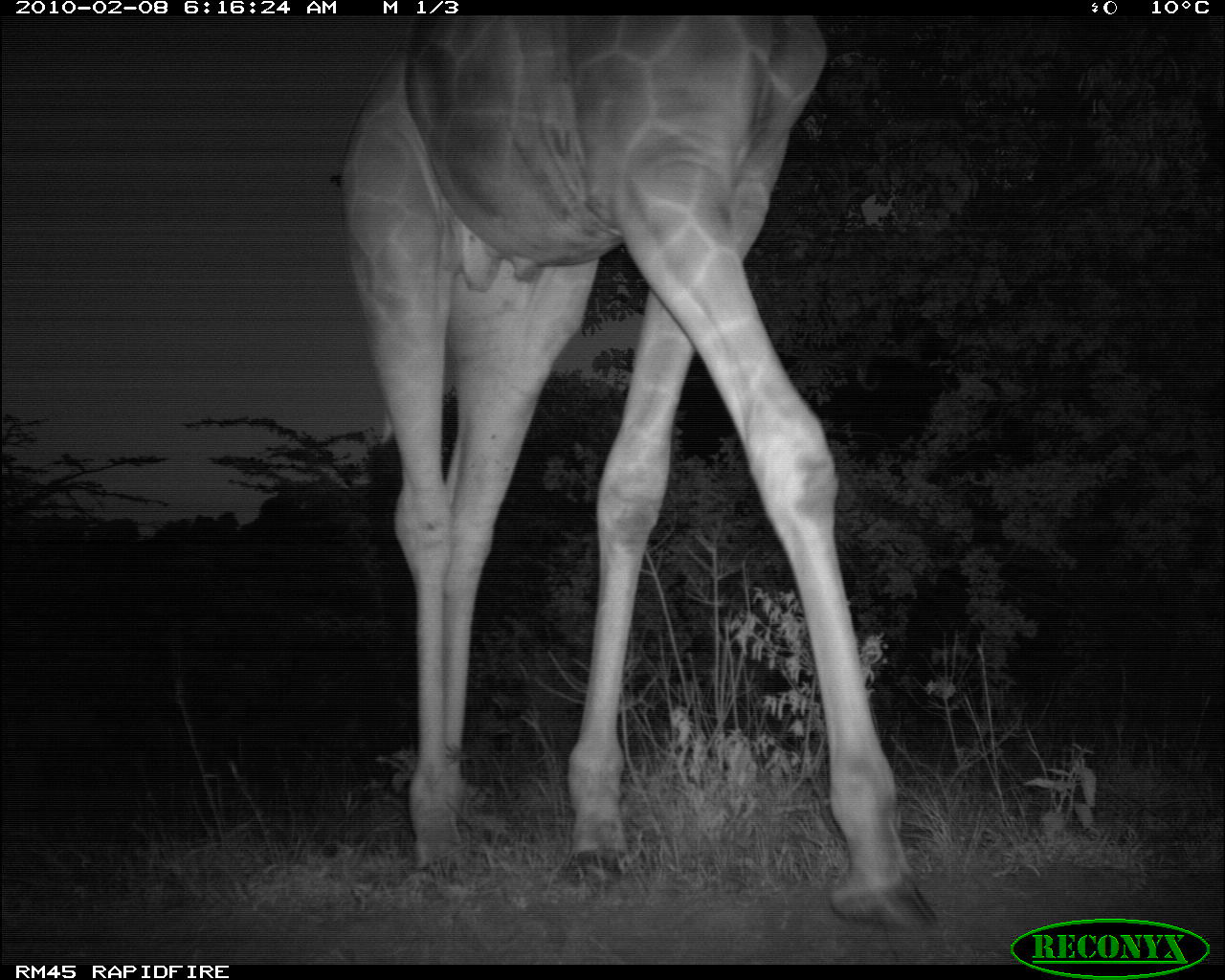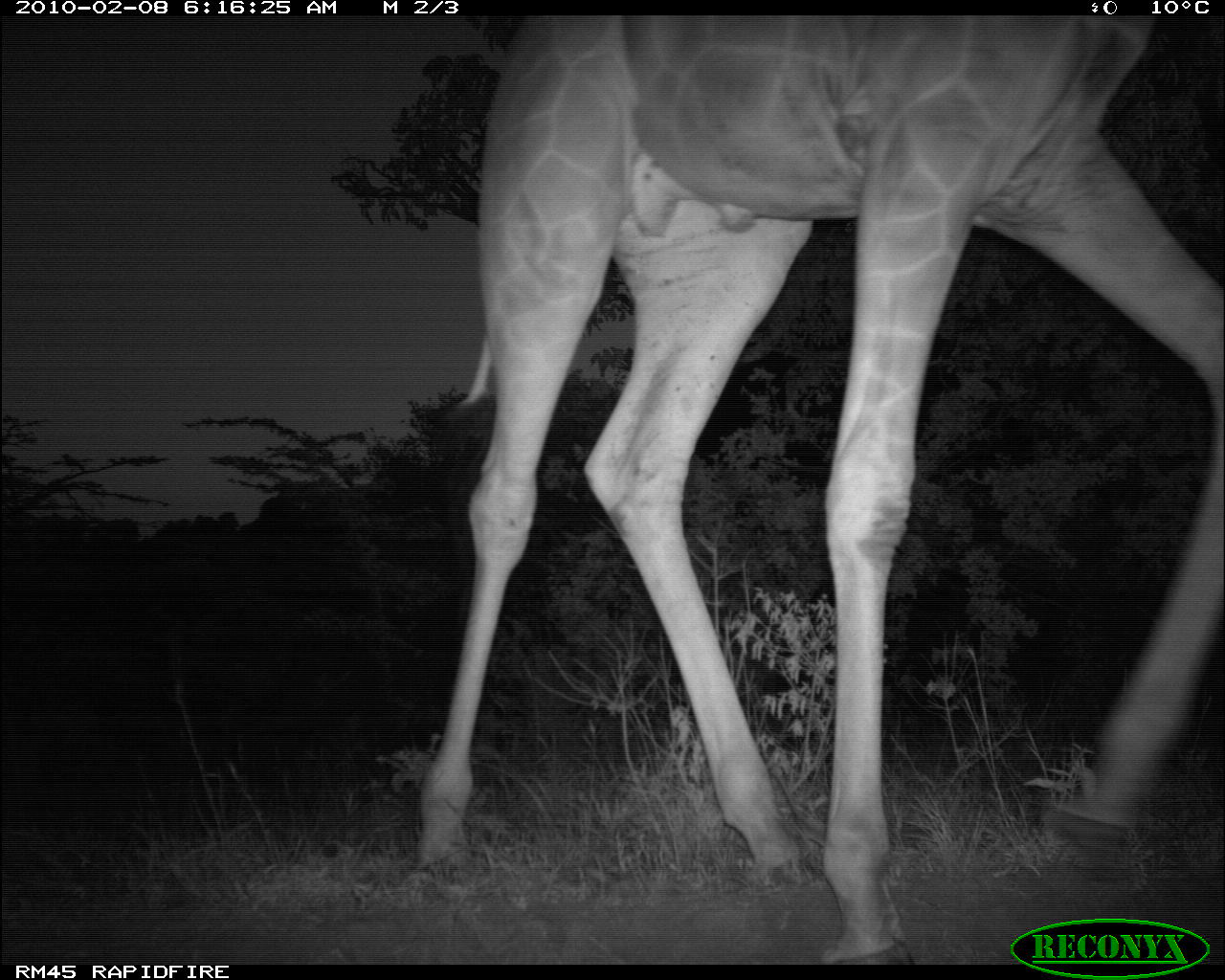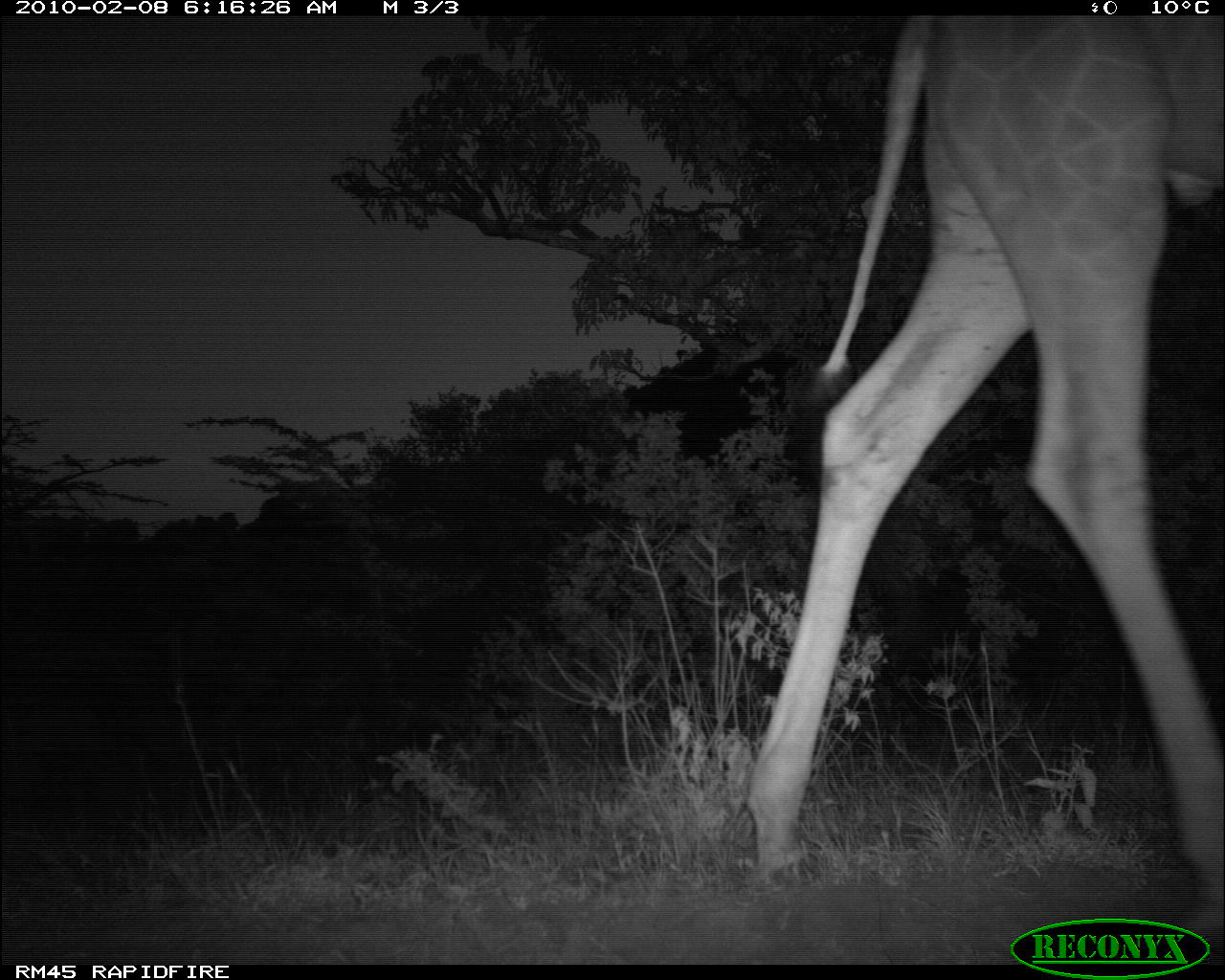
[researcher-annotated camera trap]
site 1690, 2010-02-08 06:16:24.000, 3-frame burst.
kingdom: Animalia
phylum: Chordata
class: Mammalia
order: Artiodactyla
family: Giraffidae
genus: Giraffa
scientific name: Giraffa camelopardalis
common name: giraffe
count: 1